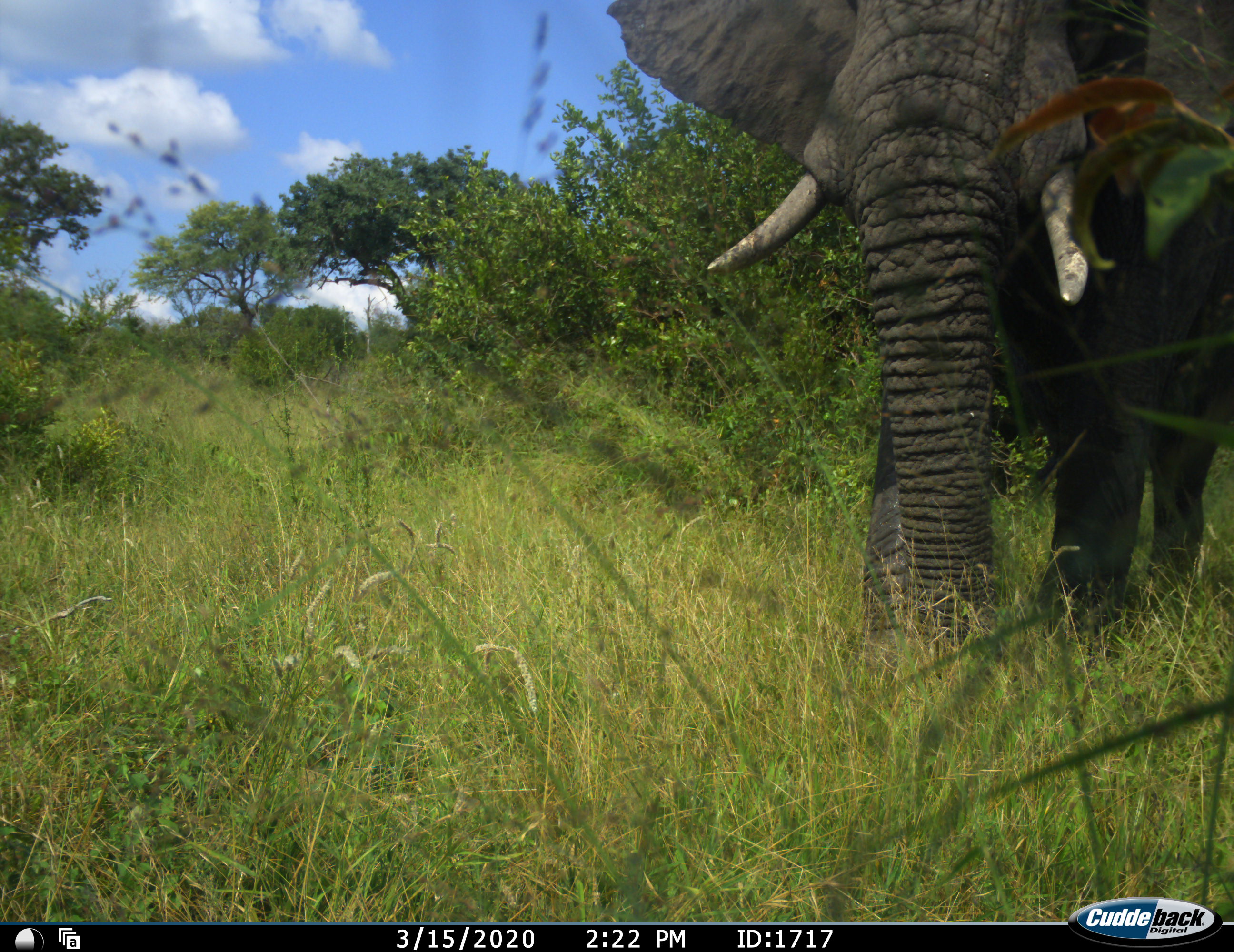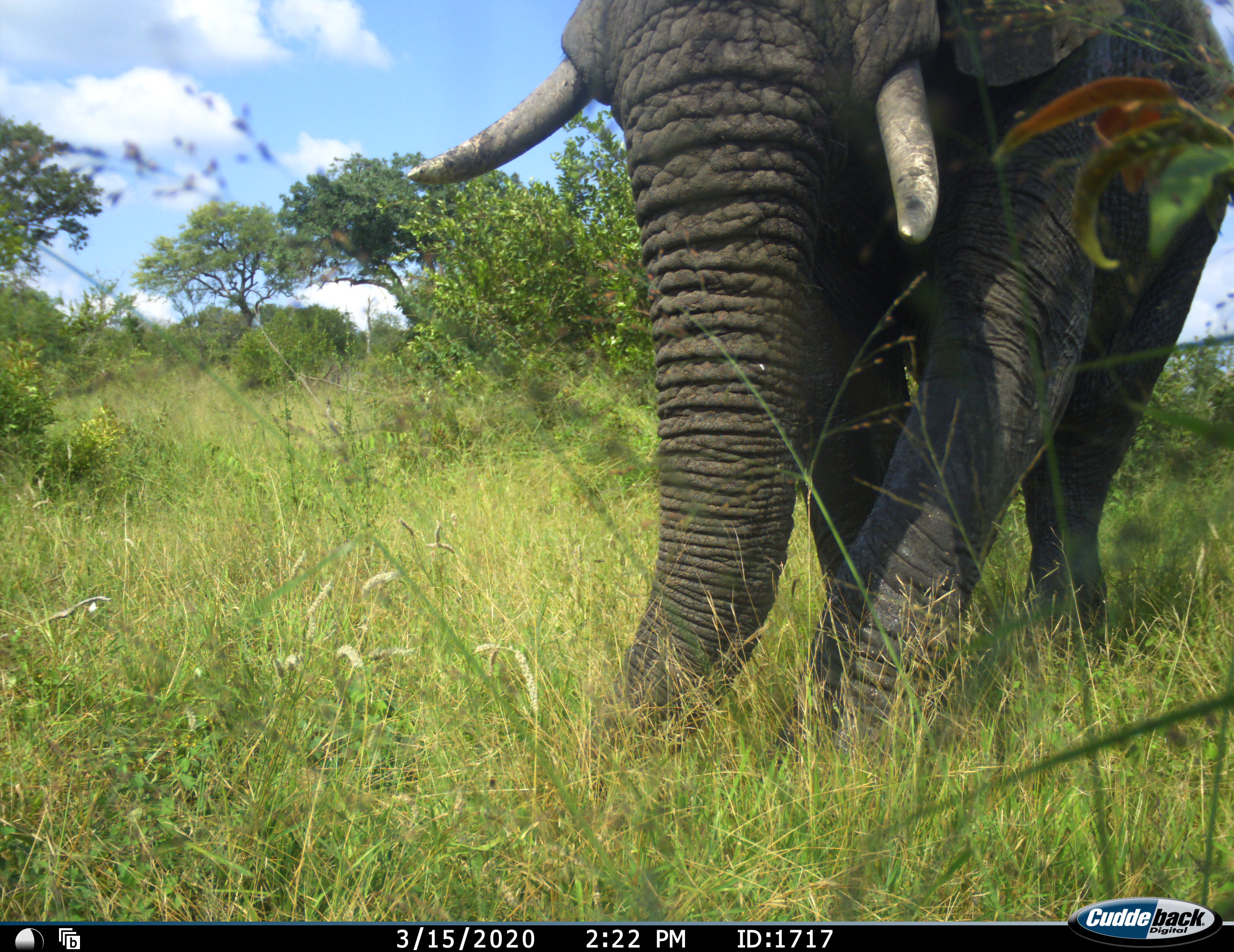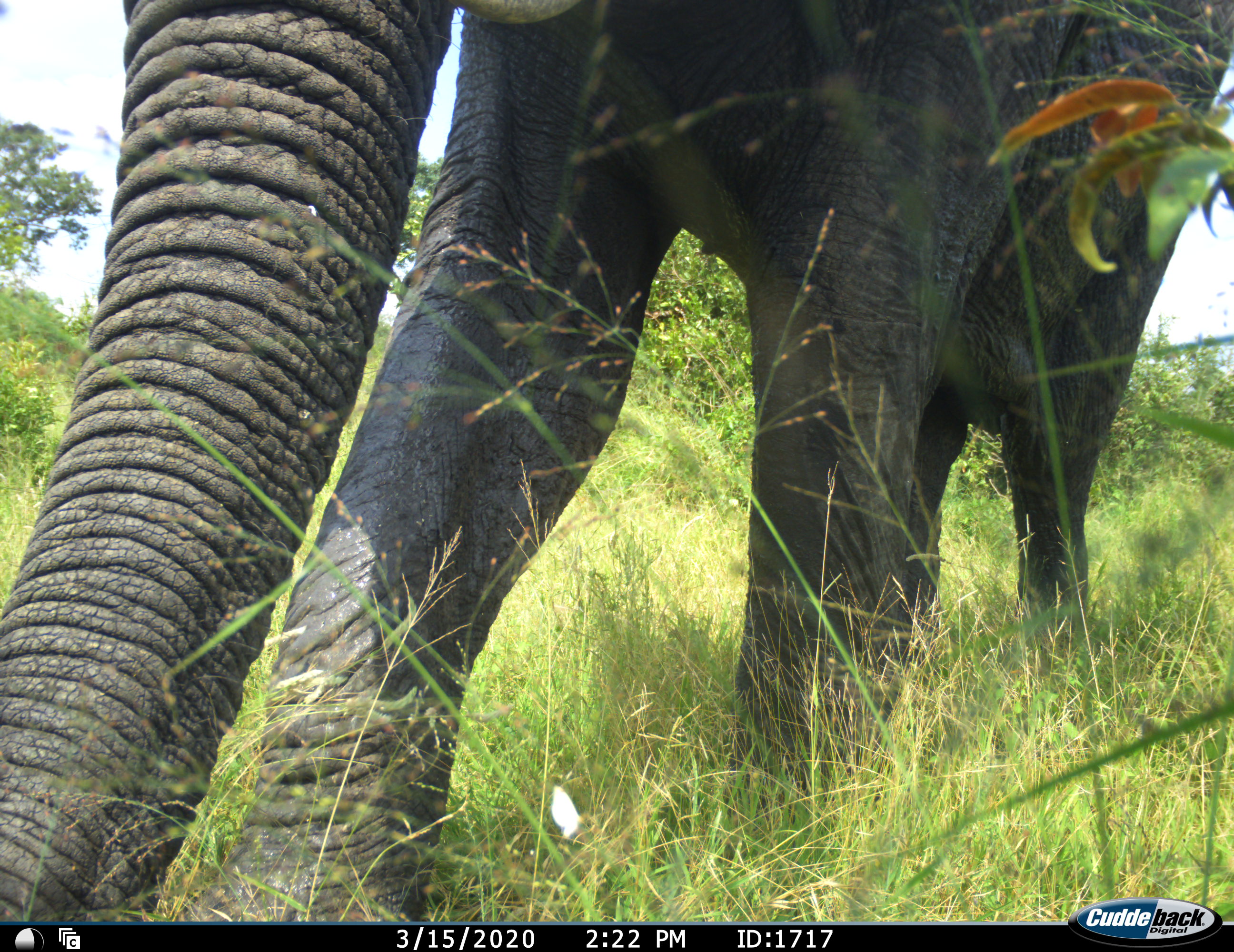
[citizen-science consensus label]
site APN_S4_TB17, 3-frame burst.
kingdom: Animalia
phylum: Chordata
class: Mammalia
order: Proboscidea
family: Elephantidae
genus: Loxodonta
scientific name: Loxodonta africana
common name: african bush elephant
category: elephant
Elephant (african bush elephant) (Loxodonta africana), count 1. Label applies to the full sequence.